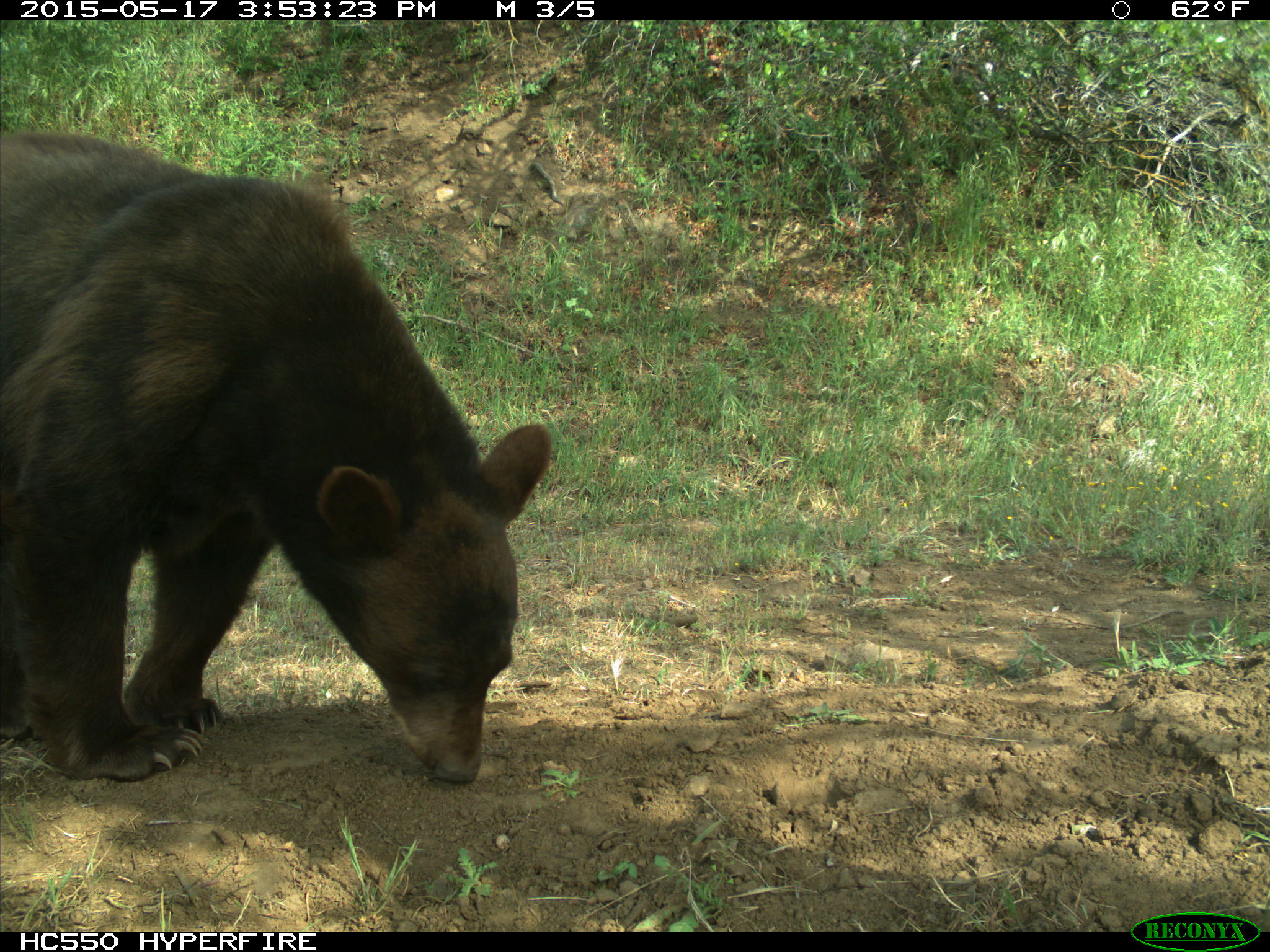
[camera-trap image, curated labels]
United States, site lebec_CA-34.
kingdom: Animalia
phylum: Chordata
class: Mammalia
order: Carnivora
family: Ursidae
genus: Ursus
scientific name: Ursus americanus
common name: american black bear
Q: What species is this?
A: Ursus americanus (american black bear).